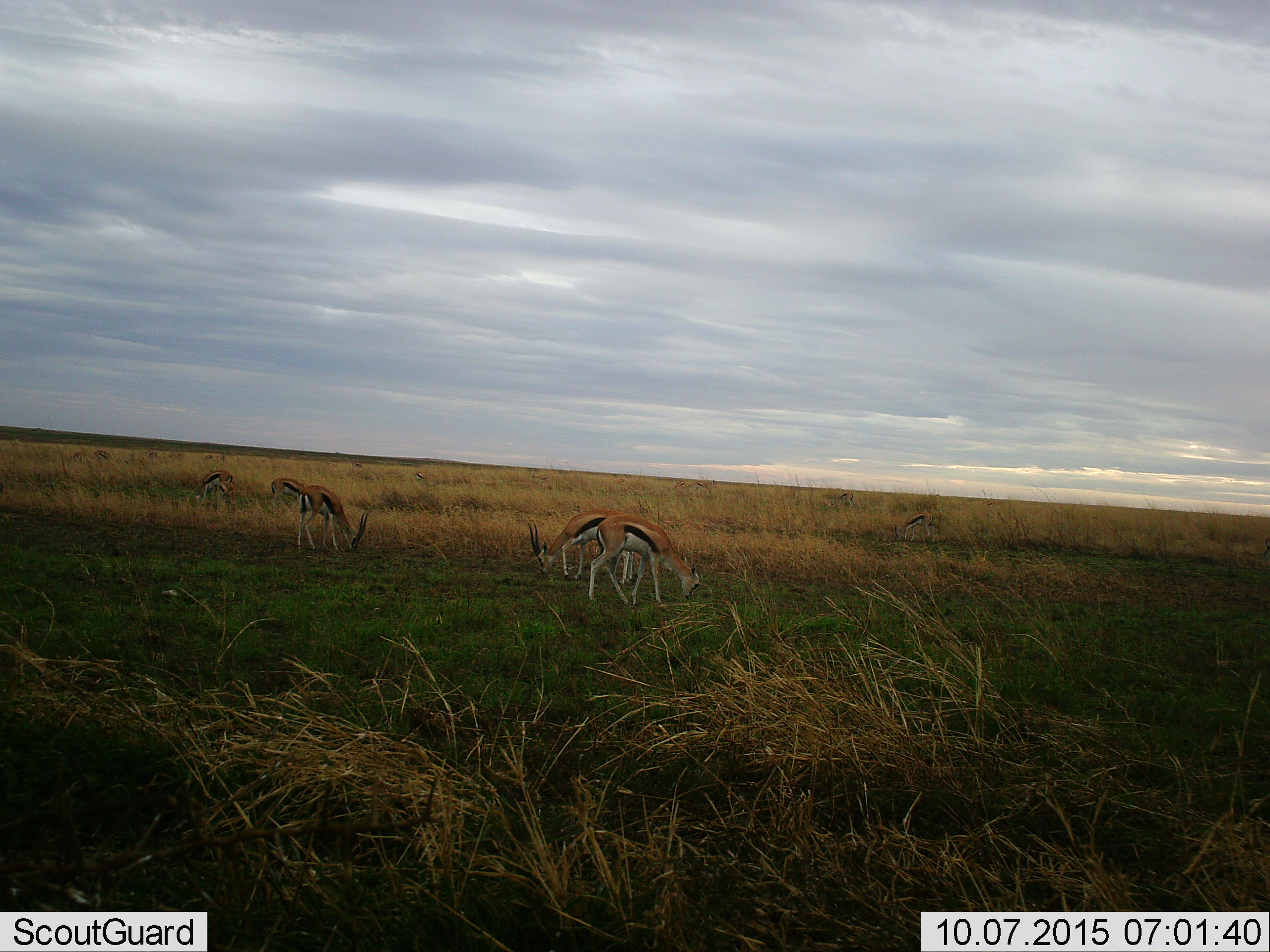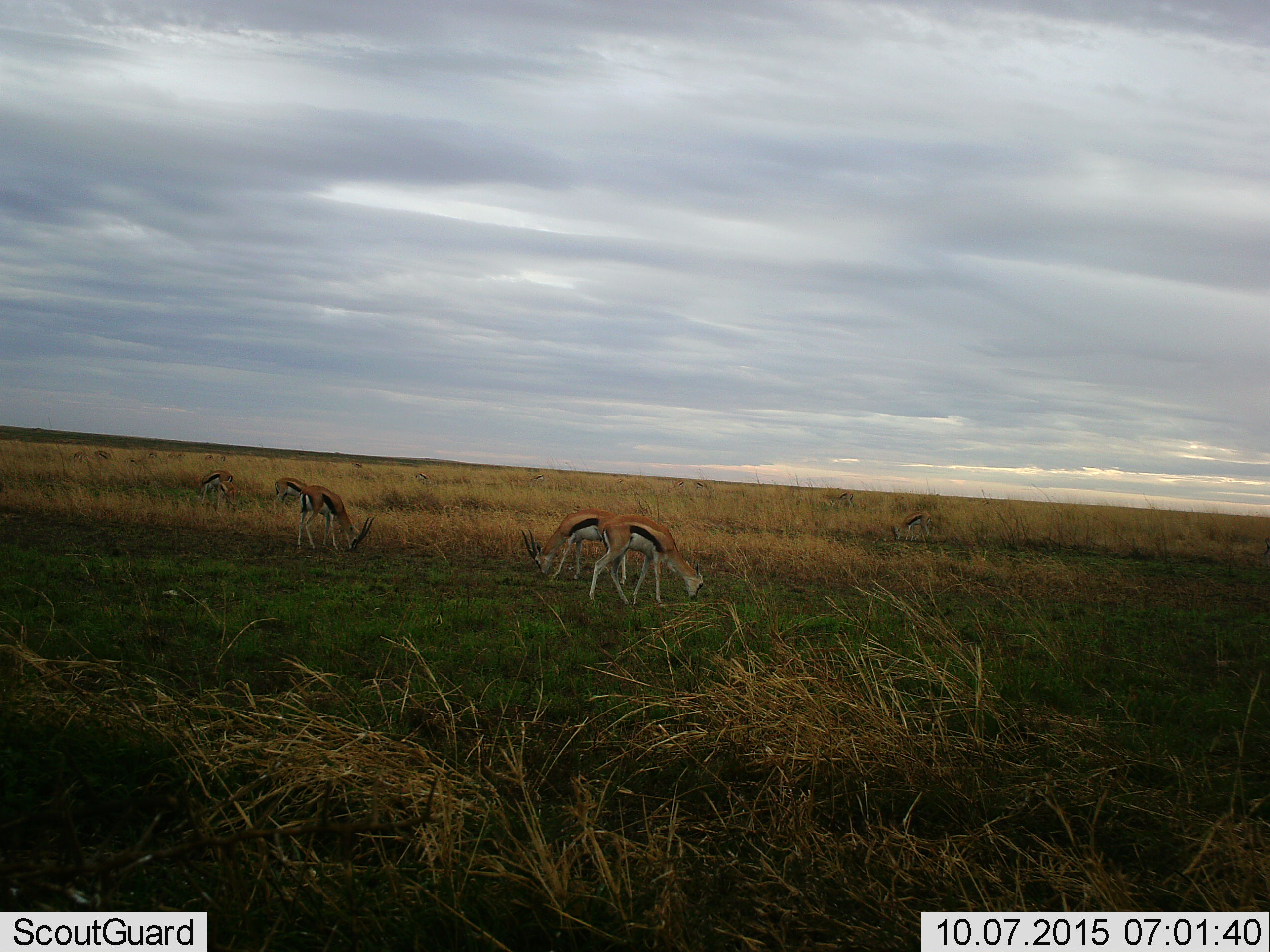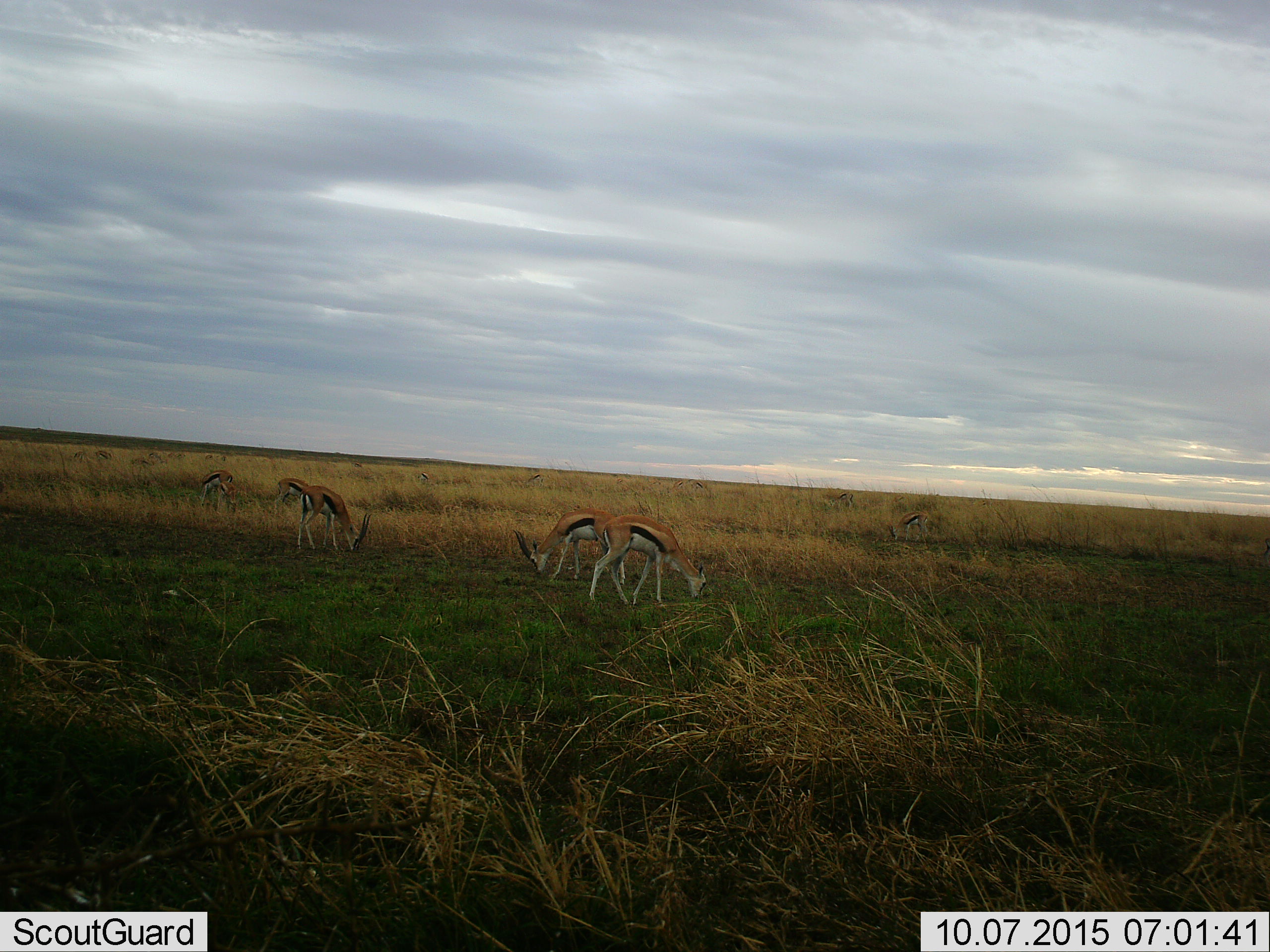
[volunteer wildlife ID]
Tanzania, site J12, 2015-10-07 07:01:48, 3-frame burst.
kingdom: Animalia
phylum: Chordata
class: Mammalia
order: Artiodactyla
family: Bovidae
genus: Eudorcas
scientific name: Eudorcas thomsonii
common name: thomson's gazelle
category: gazellethomsons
Gazellethomsons (thomson's gazelle) (Eudorcas thomsonii), count 11-50. Behavior (volunteer vote fractions): standing 33%, resting 0%, moving 33%, interacting 0%. Young present (vote fraction): 11%. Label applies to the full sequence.